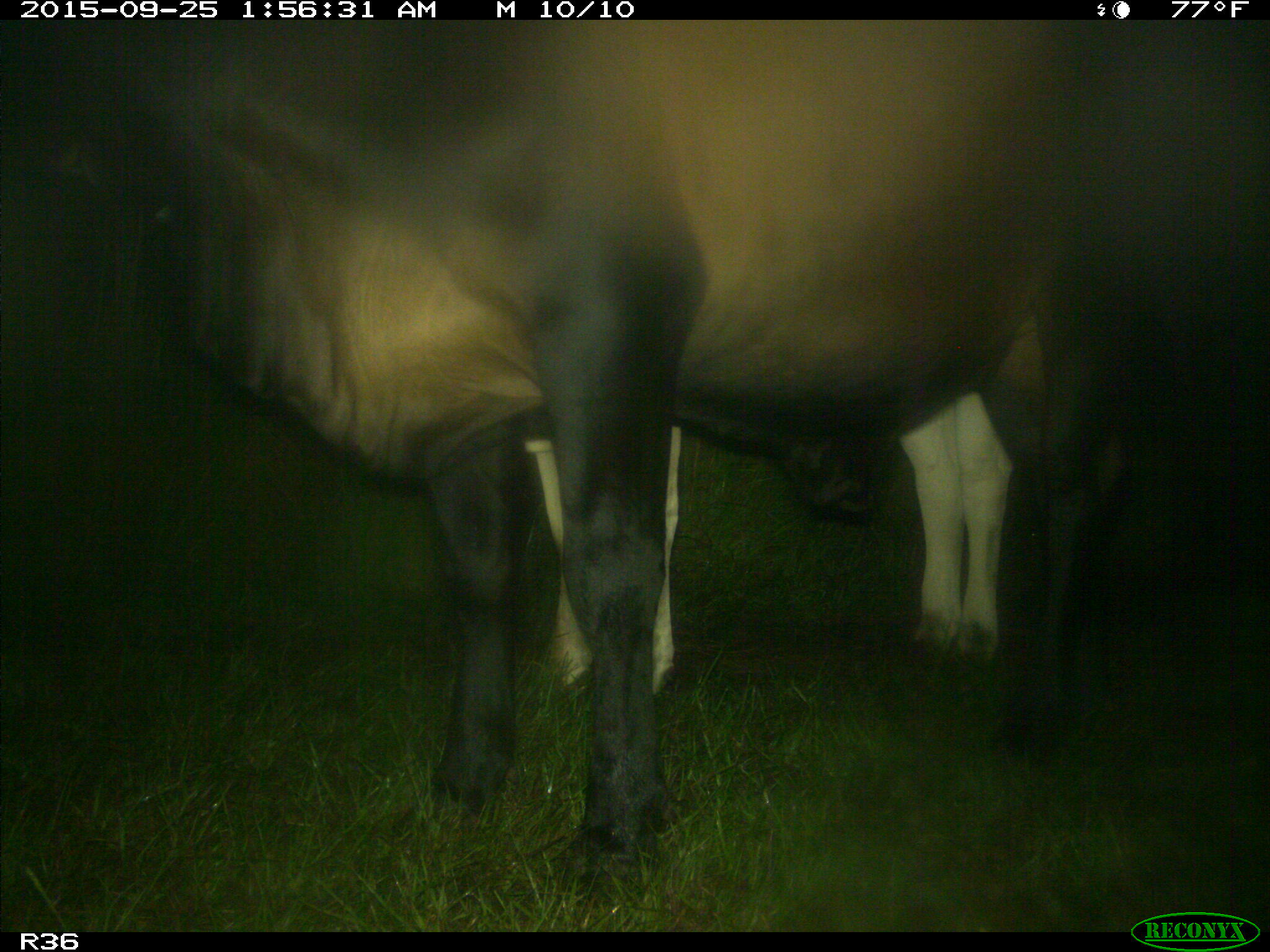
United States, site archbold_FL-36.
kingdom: Animalia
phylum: Chordata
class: Mammalia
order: Artiodactyla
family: Bovidae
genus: Bos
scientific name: Bos taurus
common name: domestic cow